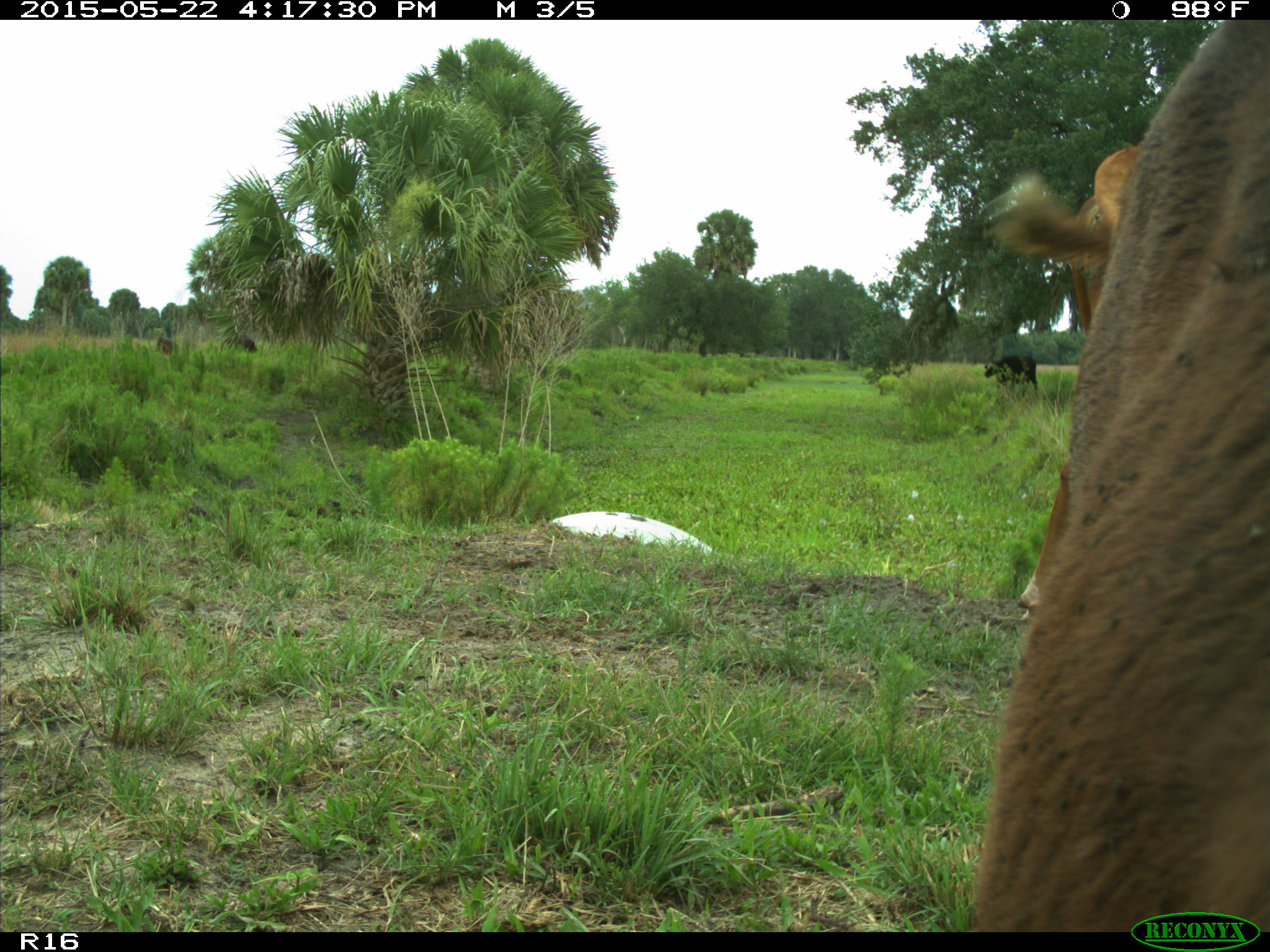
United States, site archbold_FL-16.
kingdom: Animalia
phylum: Chordata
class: Mammalia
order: Artiodactyla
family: Bovidae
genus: Bos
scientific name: Bos taurus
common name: domestic cow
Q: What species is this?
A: Bos taurus (domestic cow).